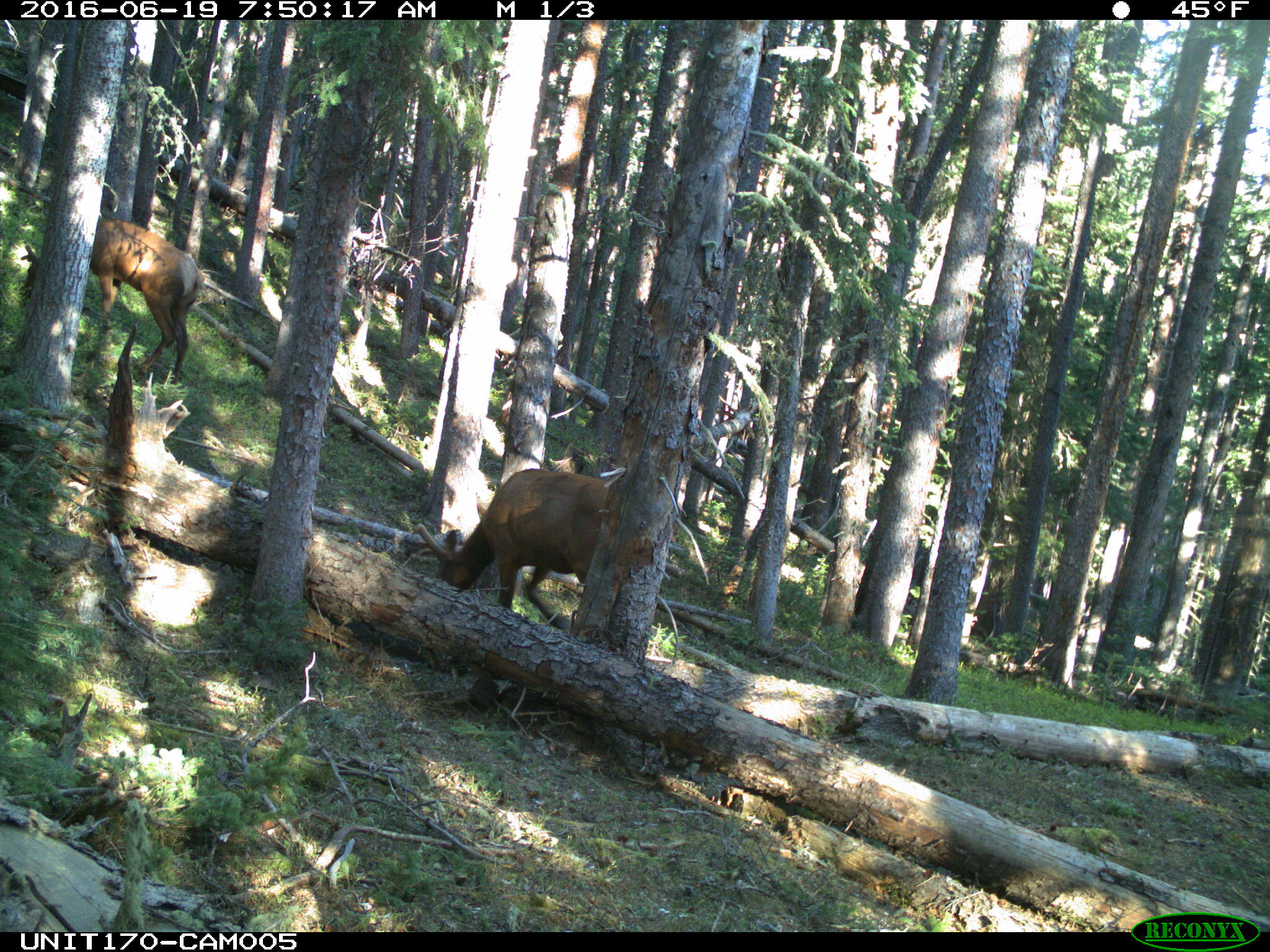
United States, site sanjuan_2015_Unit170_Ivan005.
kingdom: Animalia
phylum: Chordata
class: Mammalia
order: Artiodactyla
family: Cervidae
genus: Cervus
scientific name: Cervus elaphus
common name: red deer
Cervus elaphus (red deer).